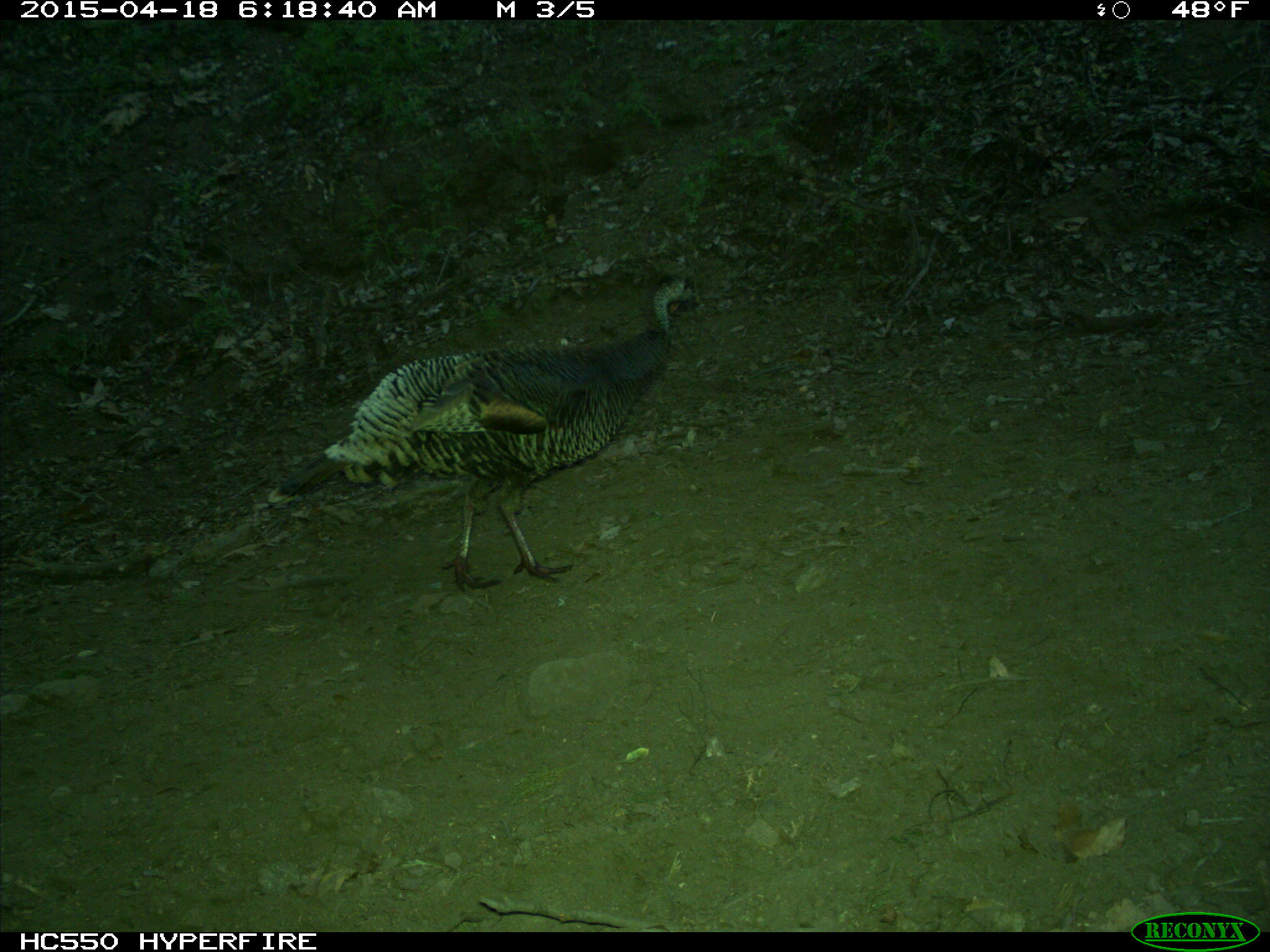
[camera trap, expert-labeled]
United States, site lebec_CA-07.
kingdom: Animalia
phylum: Chordata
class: Aves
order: Galliformes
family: Phasianidae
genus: Meleagris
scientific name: Meleagris gallopavo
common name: wild turkey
Meleagris gallopavo (wild turkey).